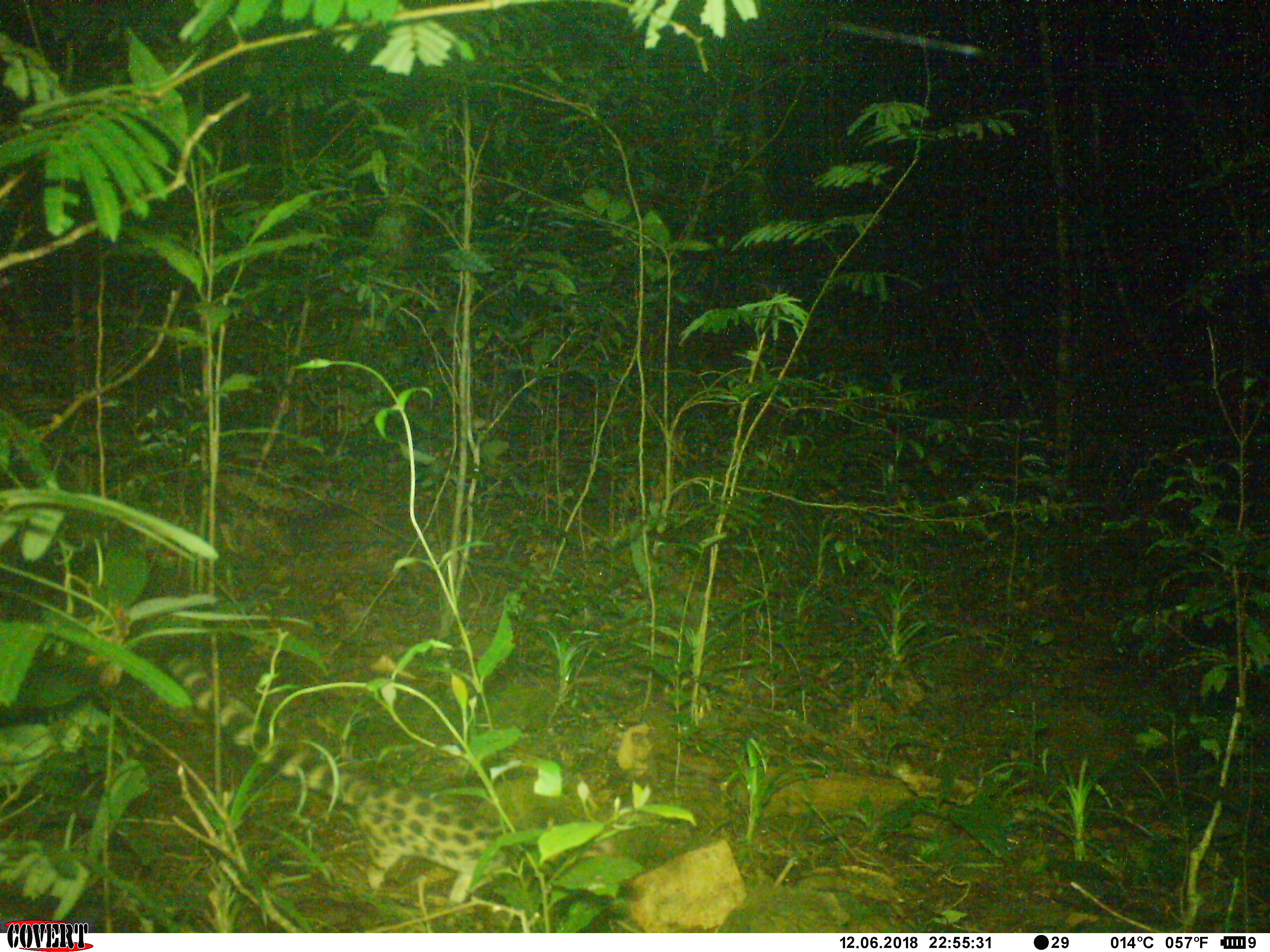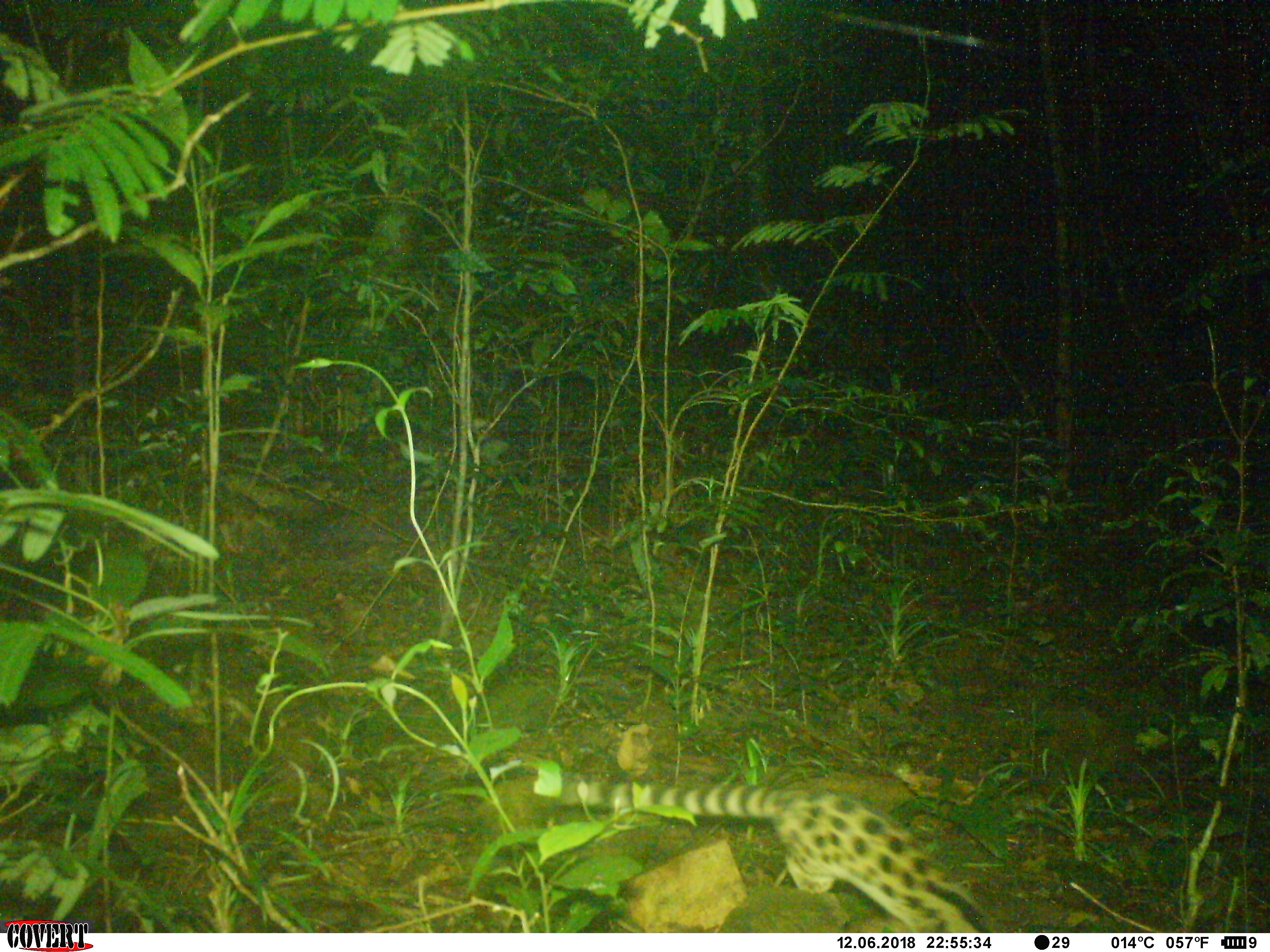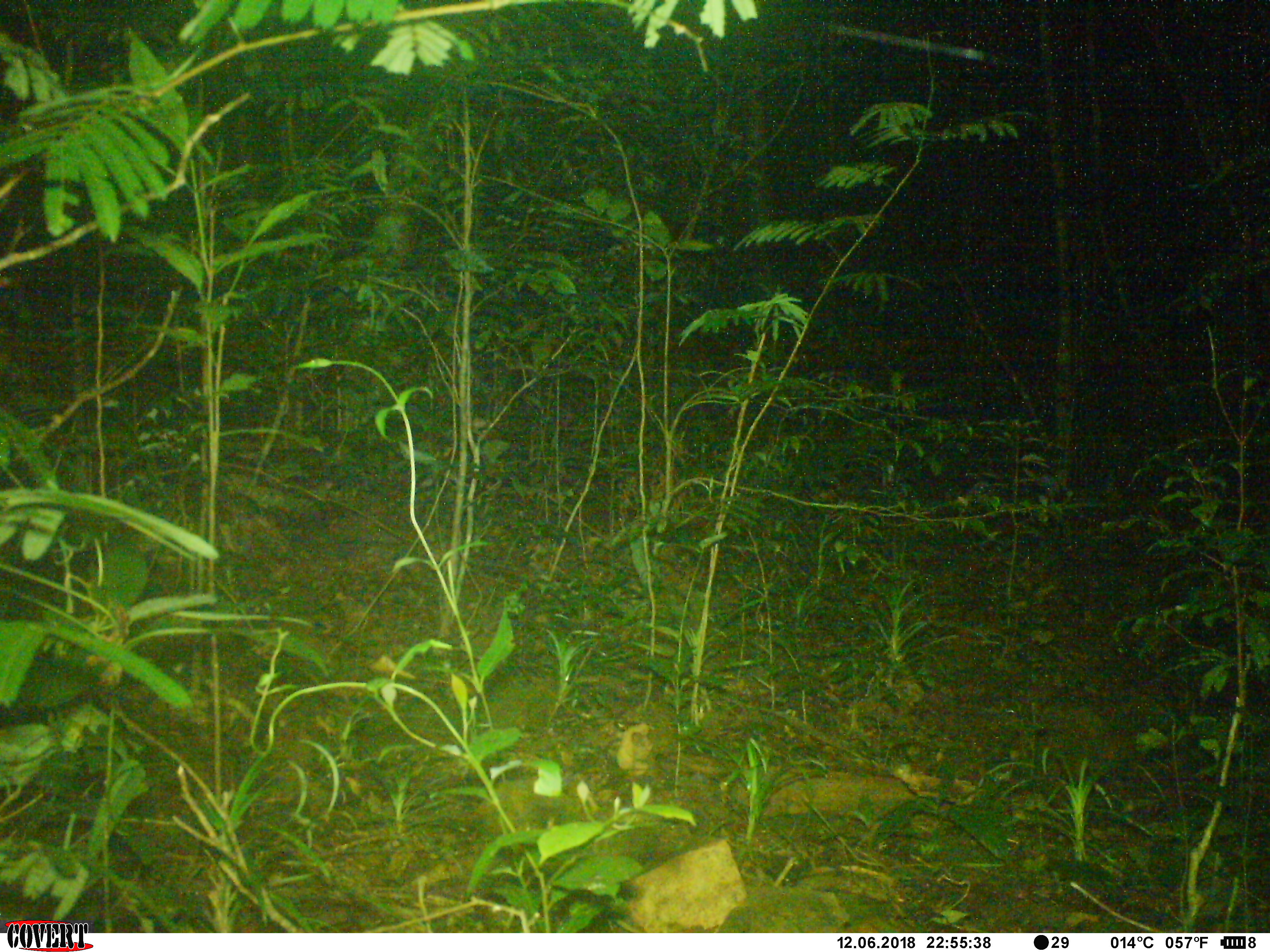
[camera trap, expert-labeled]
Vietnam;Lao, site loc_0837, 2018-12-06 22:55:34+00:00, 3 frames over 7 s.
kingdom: Animalia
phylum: Chordata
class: Mammalia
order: Carnivora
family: Prionodontidae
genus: Prionodon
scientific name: Prionodon pardicolor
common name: spotted linsang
Spotted linsang (Prionodon pardicolor). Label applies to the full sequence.